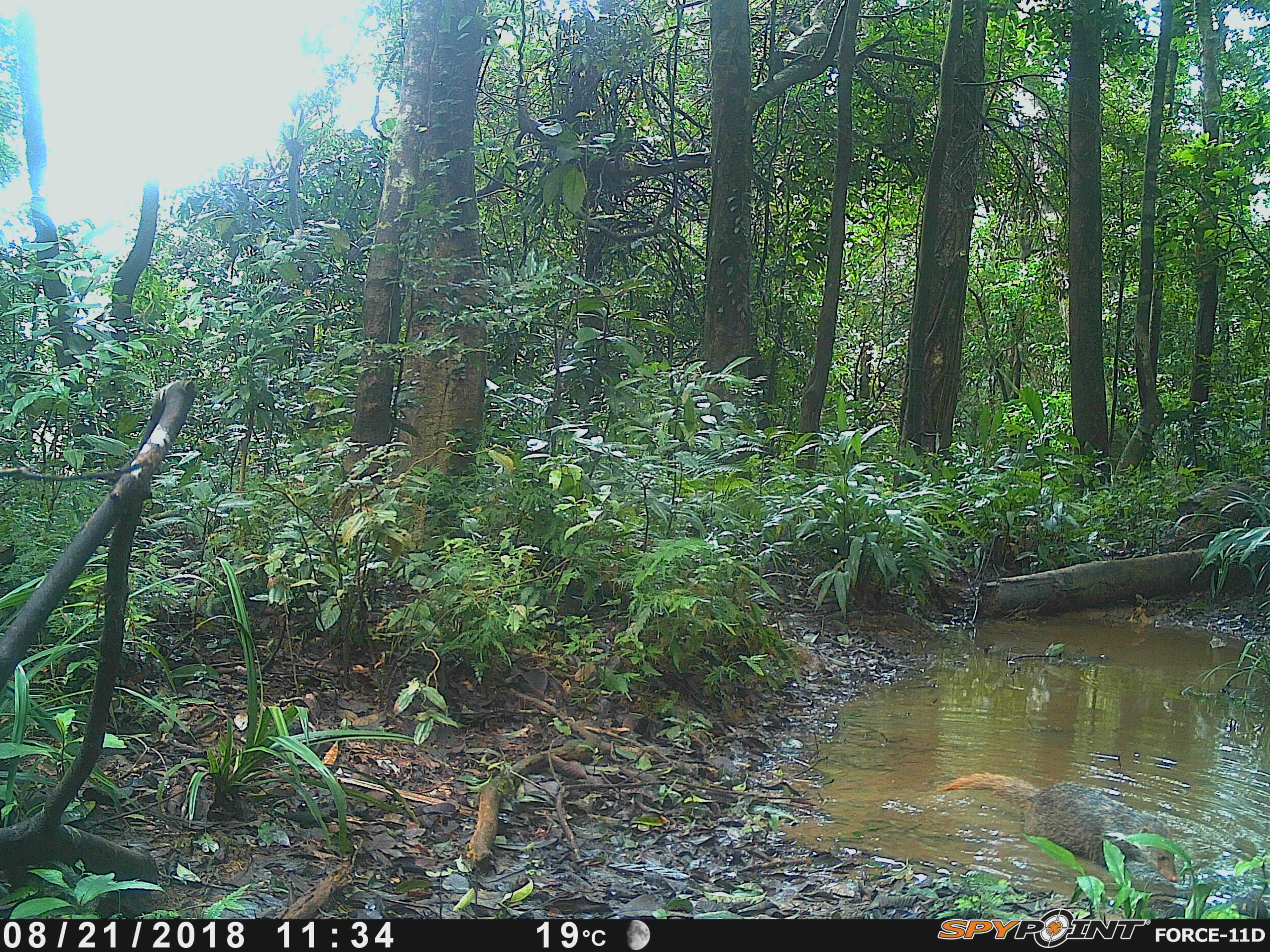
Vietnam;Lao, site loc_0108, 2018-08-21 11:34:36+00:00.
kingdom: Animalia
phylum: Chordata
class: Mammalia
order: Carnivora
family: Herpestidae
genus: Urva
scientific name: Urva urva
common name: crab-eating mongoose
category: crab eating mongoose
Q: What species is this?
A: Crab eating mongoose (crab-eating mongoose) (Urva urva).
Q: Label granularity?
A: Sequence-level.